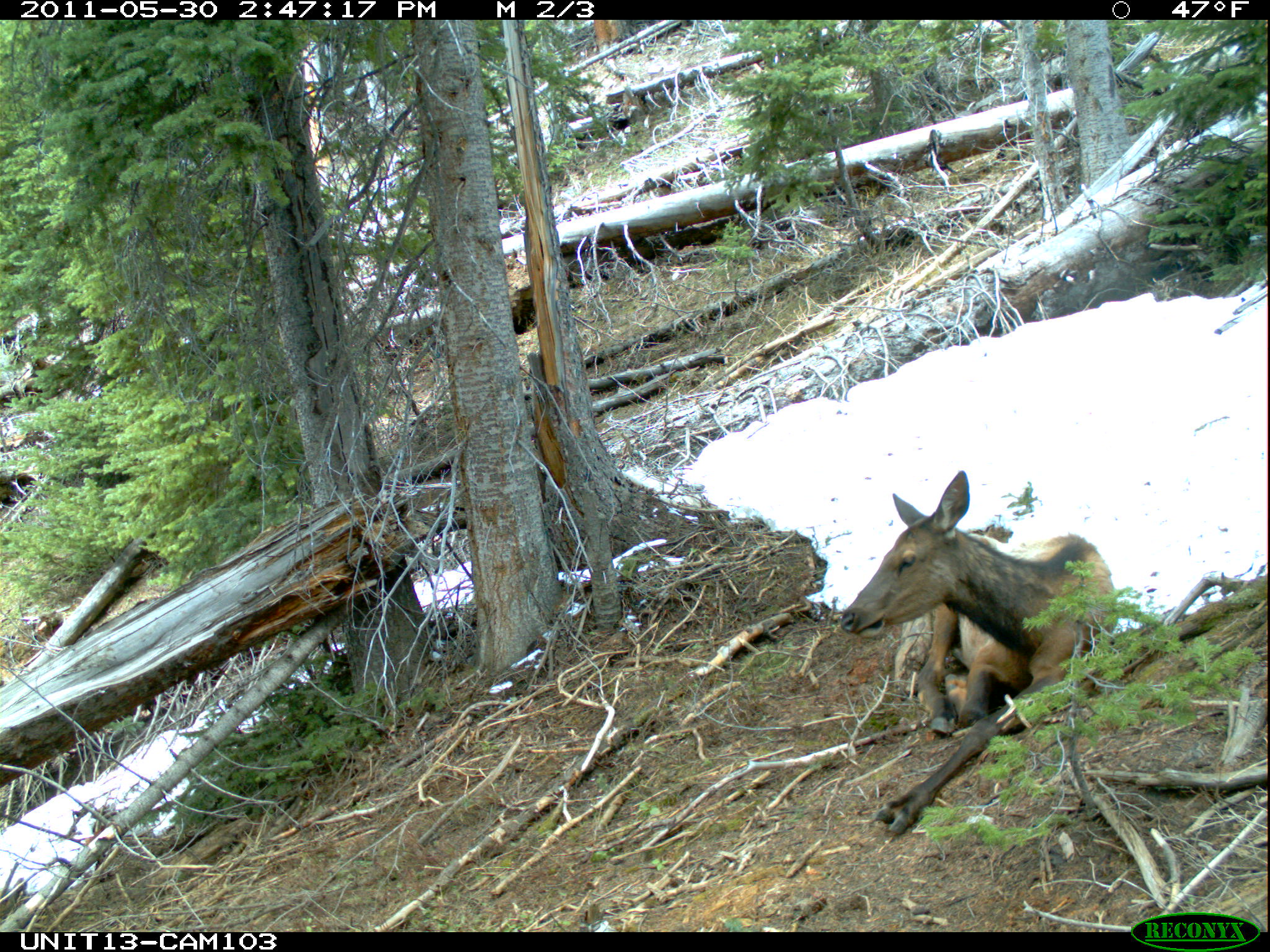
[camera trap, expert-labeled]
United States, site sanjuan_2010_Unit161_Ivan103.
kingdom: Animalia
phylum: Chordata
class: Mammalia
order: Artiodactyla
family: Cervidae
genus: Cervus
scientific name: Cervus elaphus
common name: red deer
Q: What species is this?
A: Cervus elaphus (red deer).